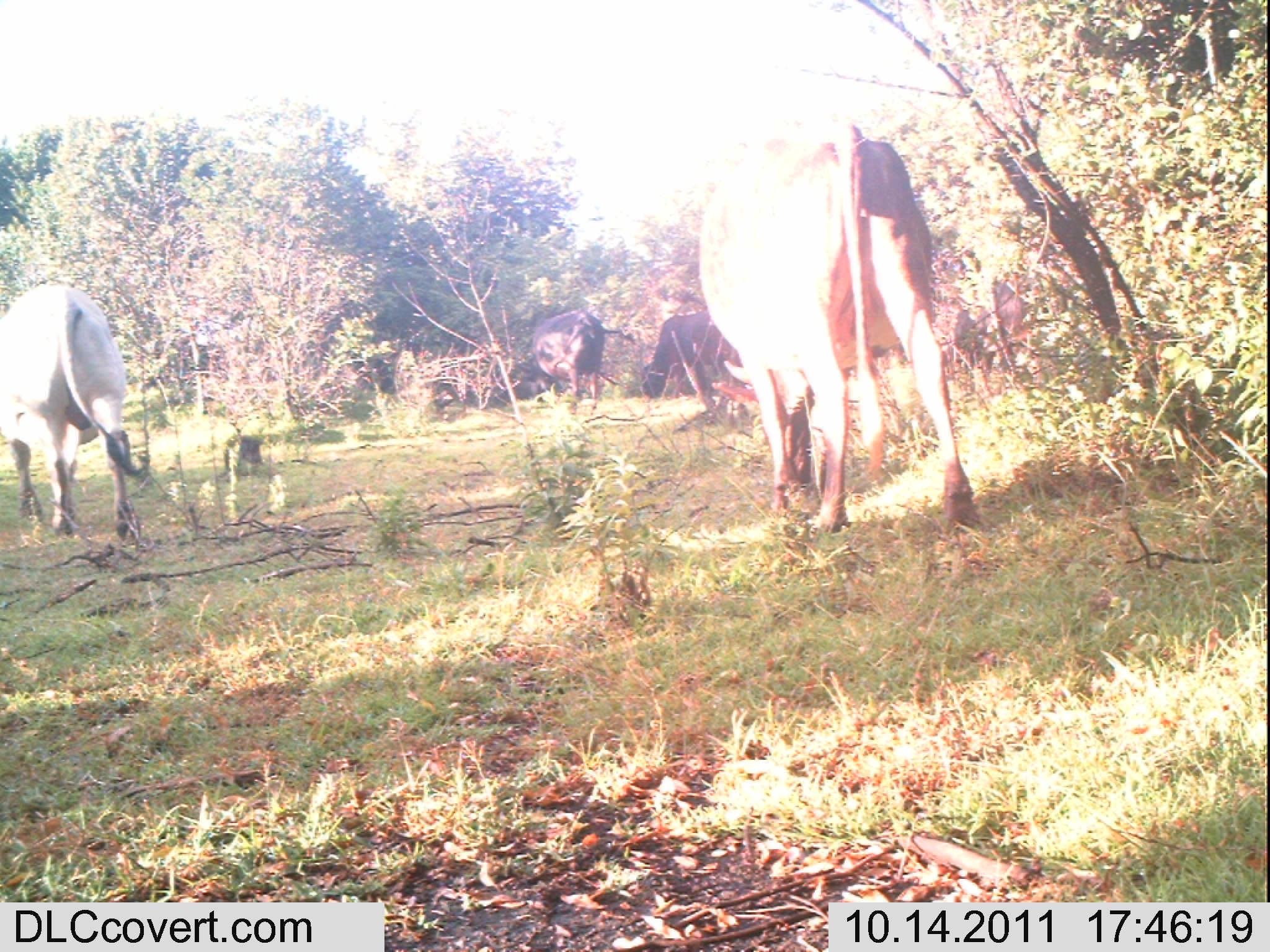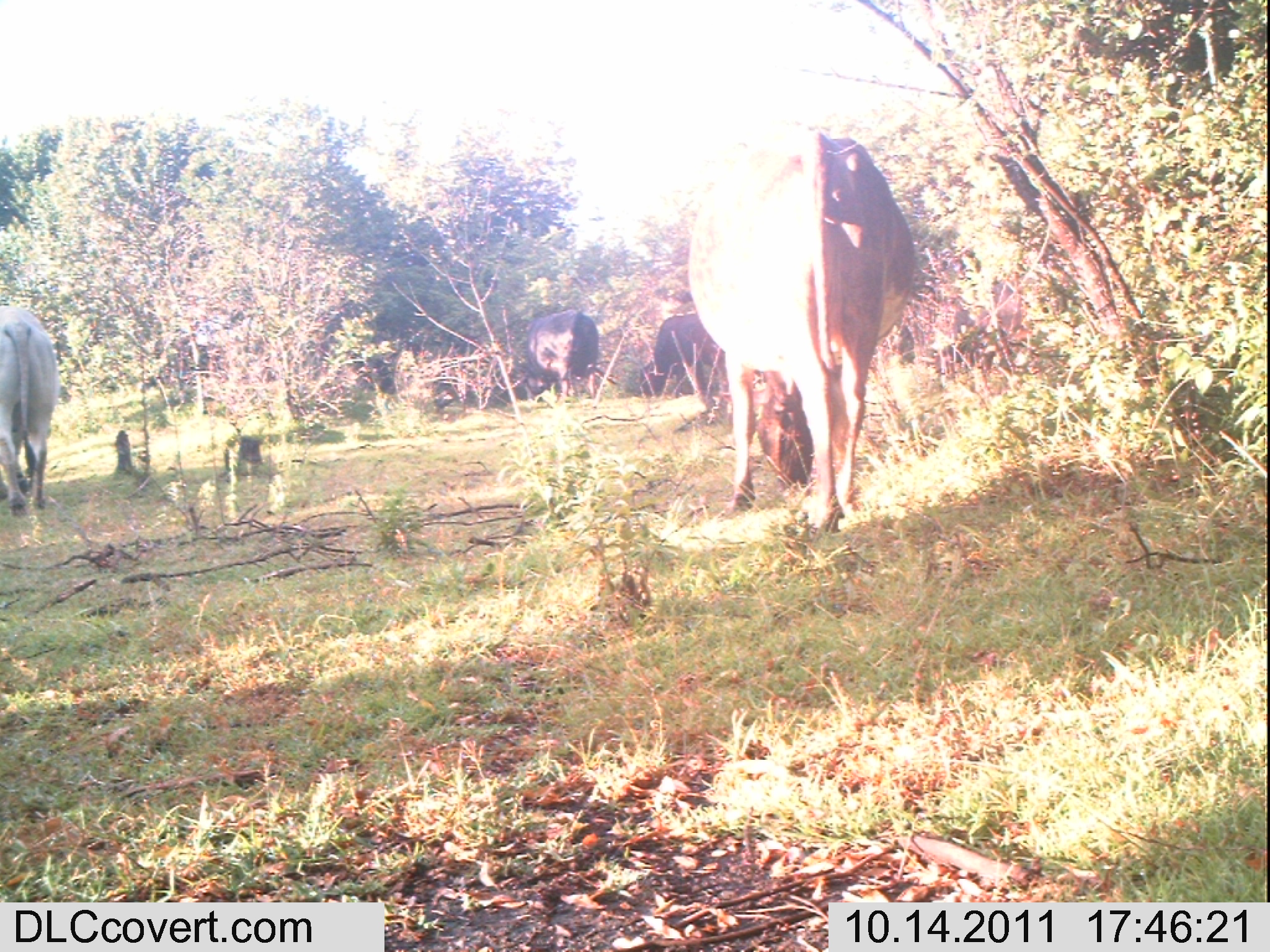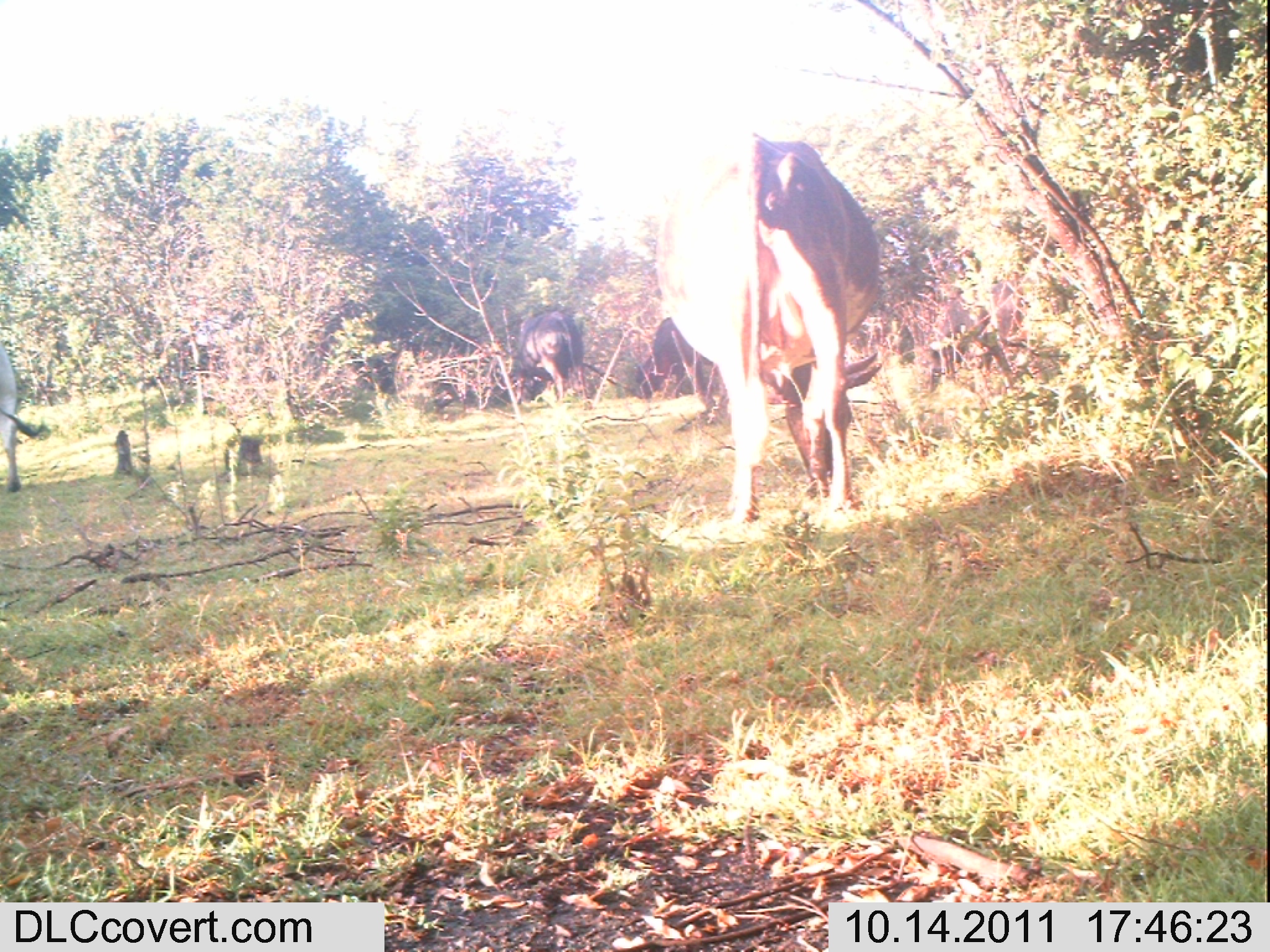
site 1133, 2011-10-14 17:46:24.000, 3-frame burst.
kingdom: Animalia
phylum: Chordata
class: Mammalia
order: Artiodactyla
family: Bovidae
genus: Bos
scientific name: Bos taurus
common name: domestic cattle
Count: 4.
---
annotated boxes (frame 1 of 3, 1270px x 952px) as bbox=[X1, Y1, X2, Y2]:
bos taurus: bbox=[698, 120, 973, 534]; bbox=[0, 282, 150, 541]; bbox=[514, 309, 640, 415]; bbox=[641, 309, 744, 399]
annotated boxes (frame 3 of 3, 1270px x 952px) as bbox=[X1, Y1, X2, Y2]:
bos taurus: bbox=[654, 129, 882, 524]; bbox=[0, 339, 50, 492]; bbox=[513, 310, 587, 406]; bbox=[635, 316, 714, 400]